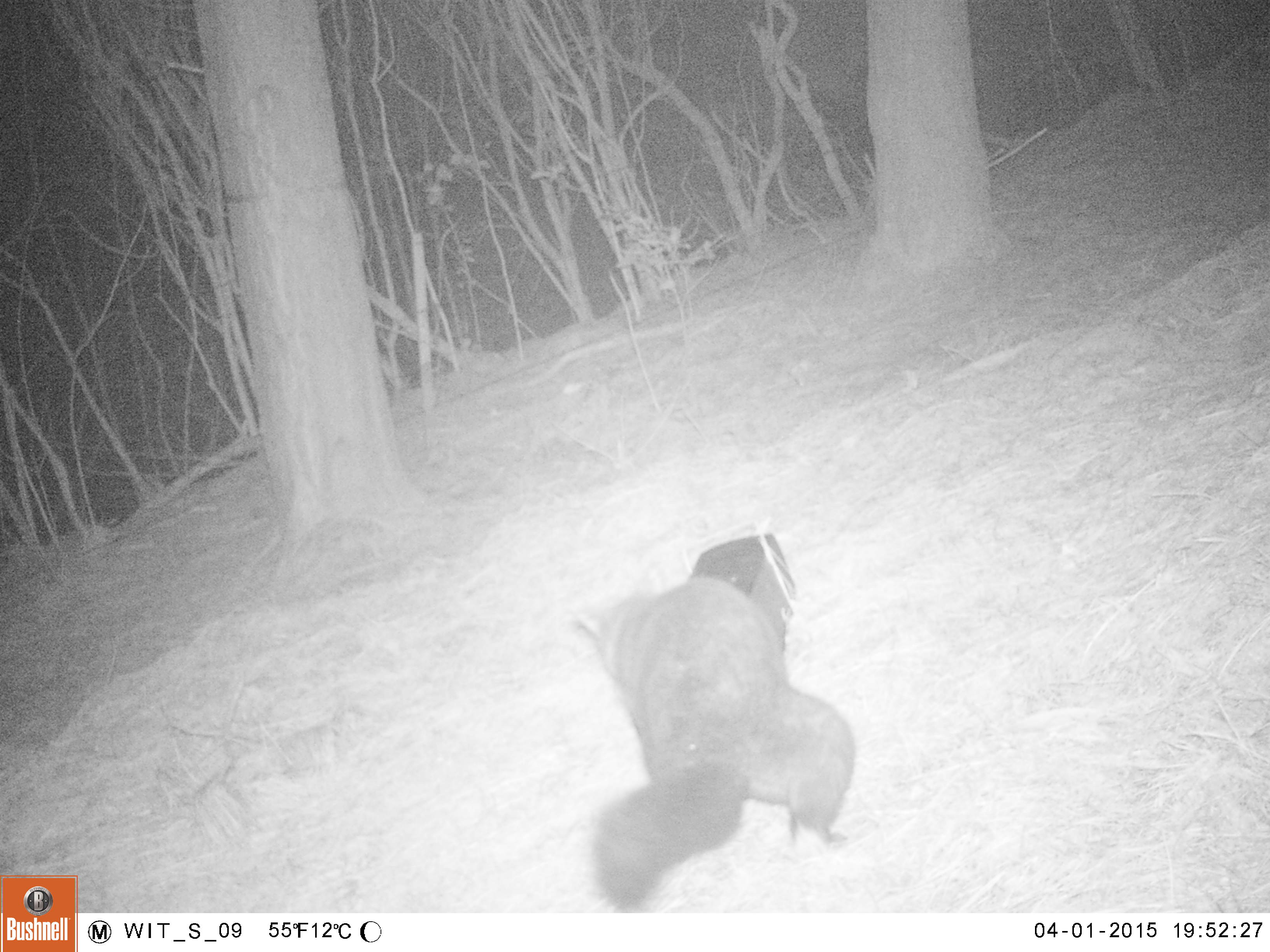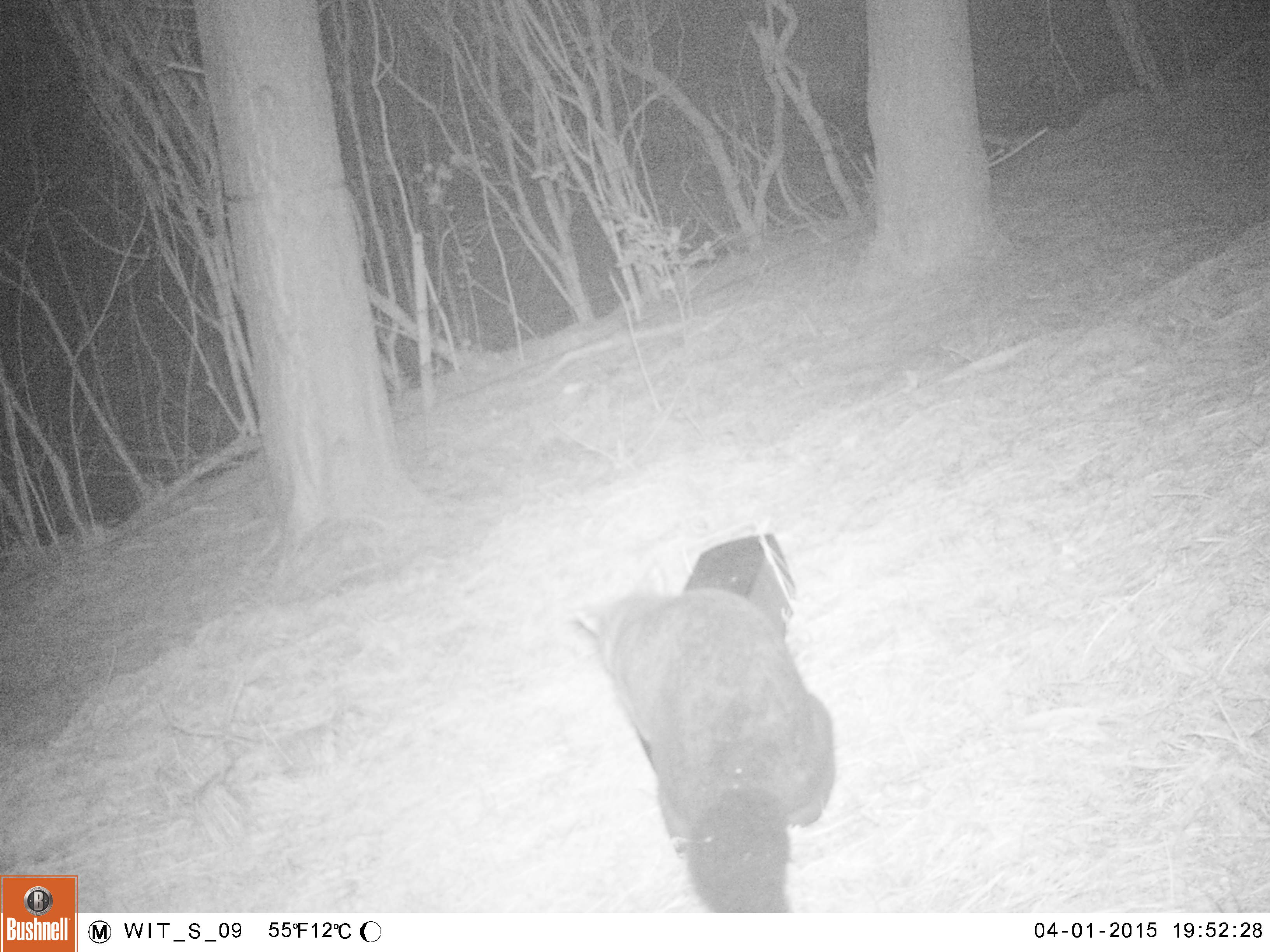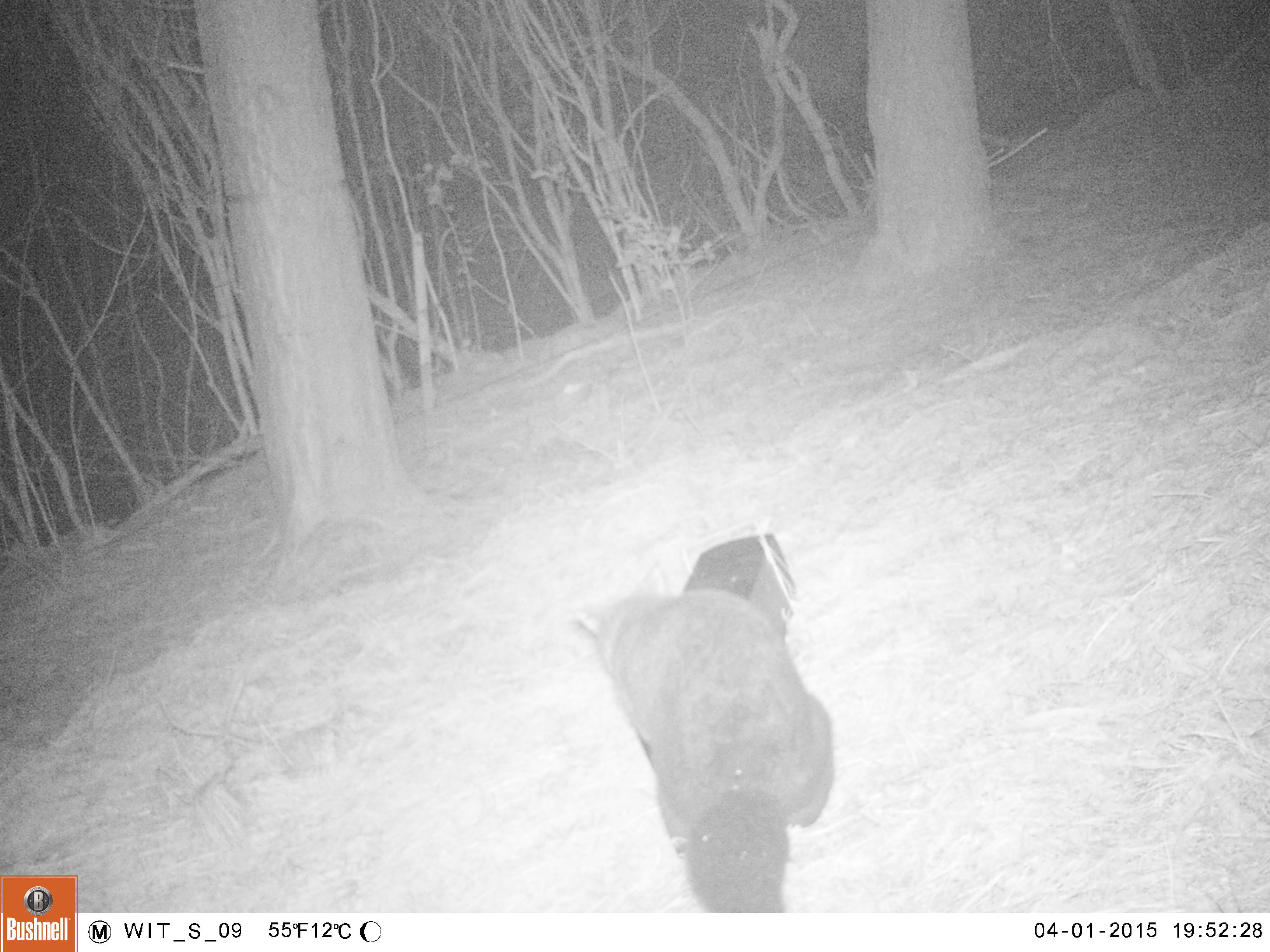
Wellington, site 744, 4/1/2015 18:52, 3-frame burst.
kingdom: Animalia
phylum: Chordata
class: Mammalia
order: Didelphimorphia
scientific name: Didelphimorphia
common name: possum